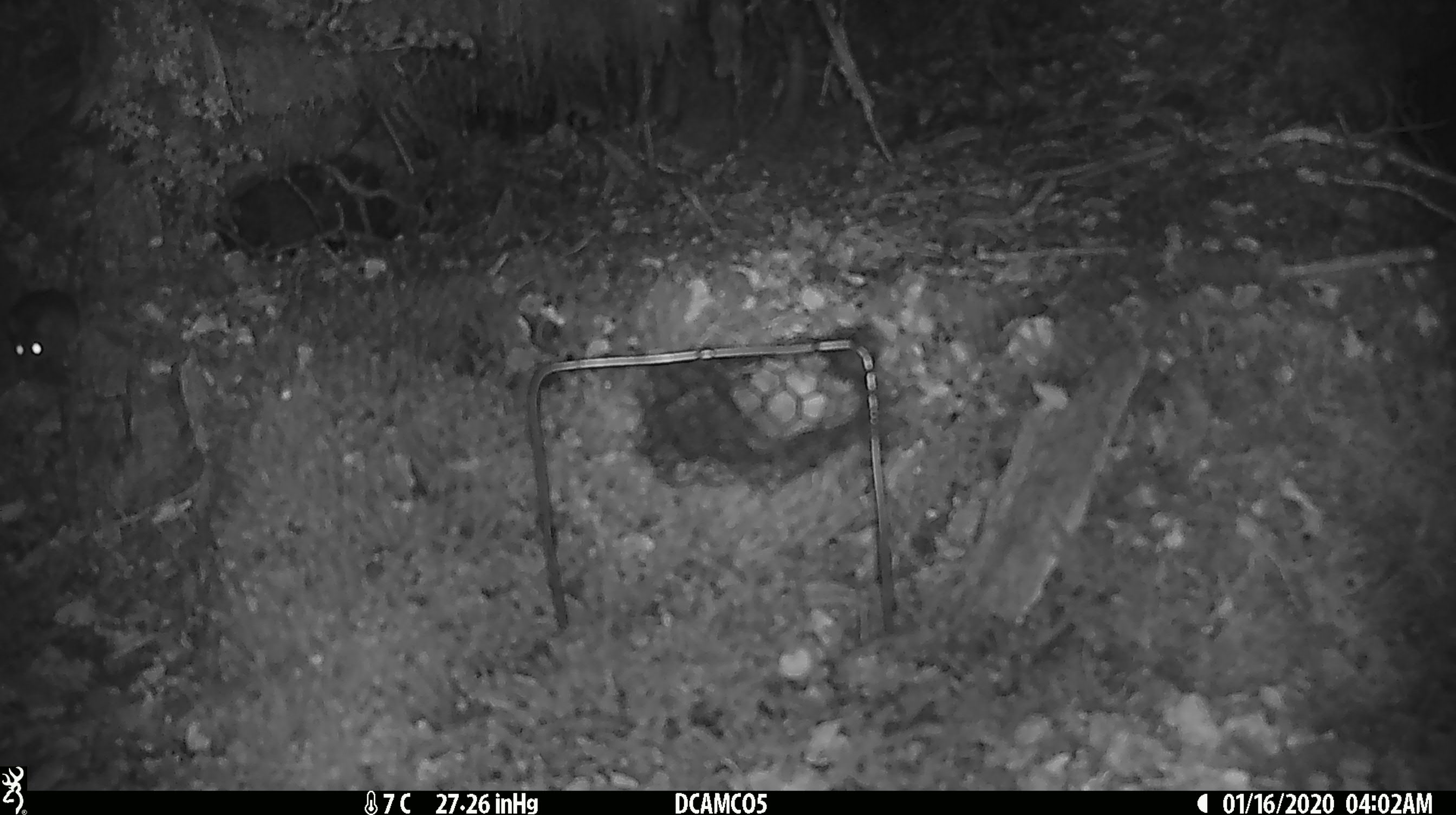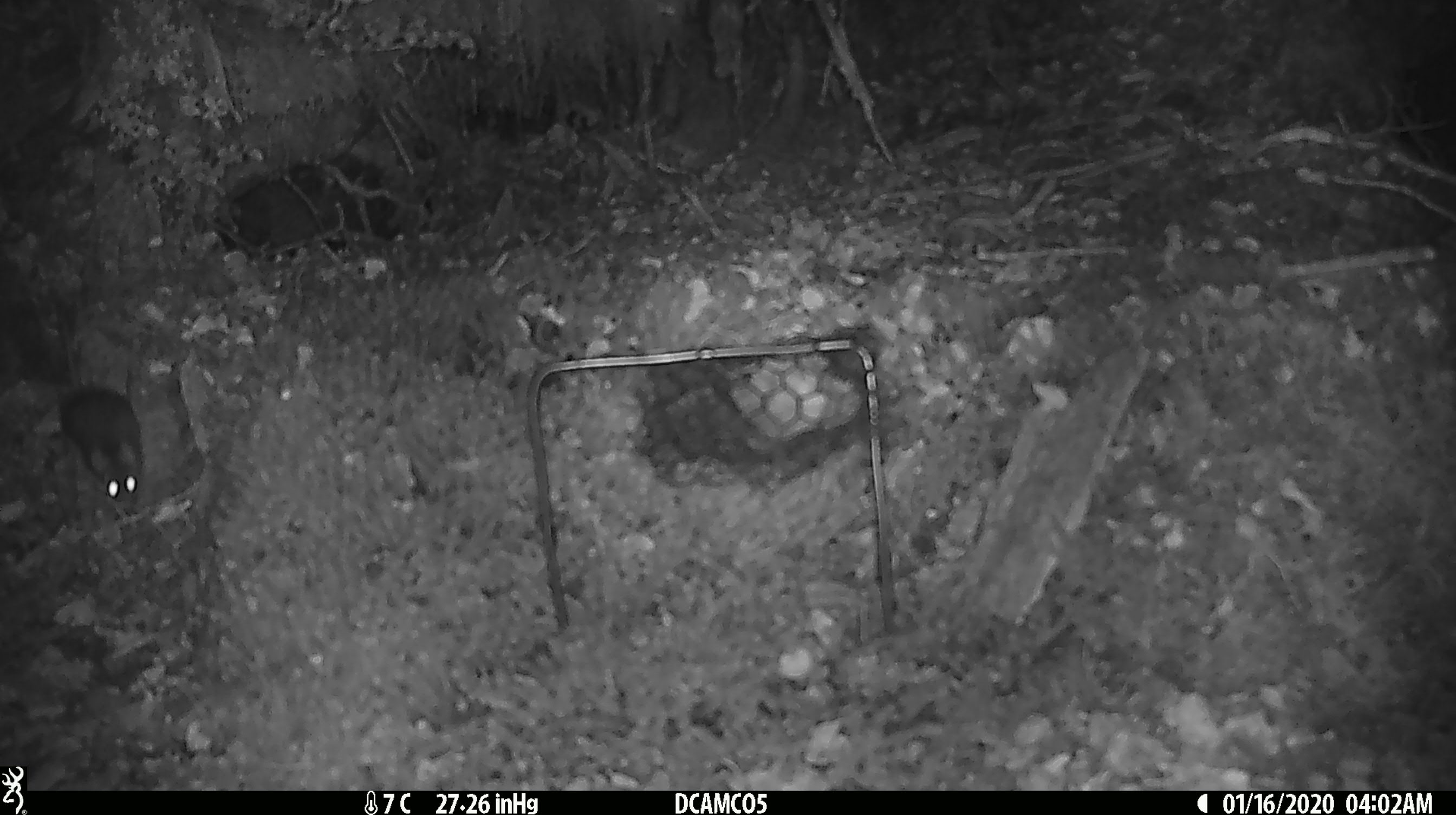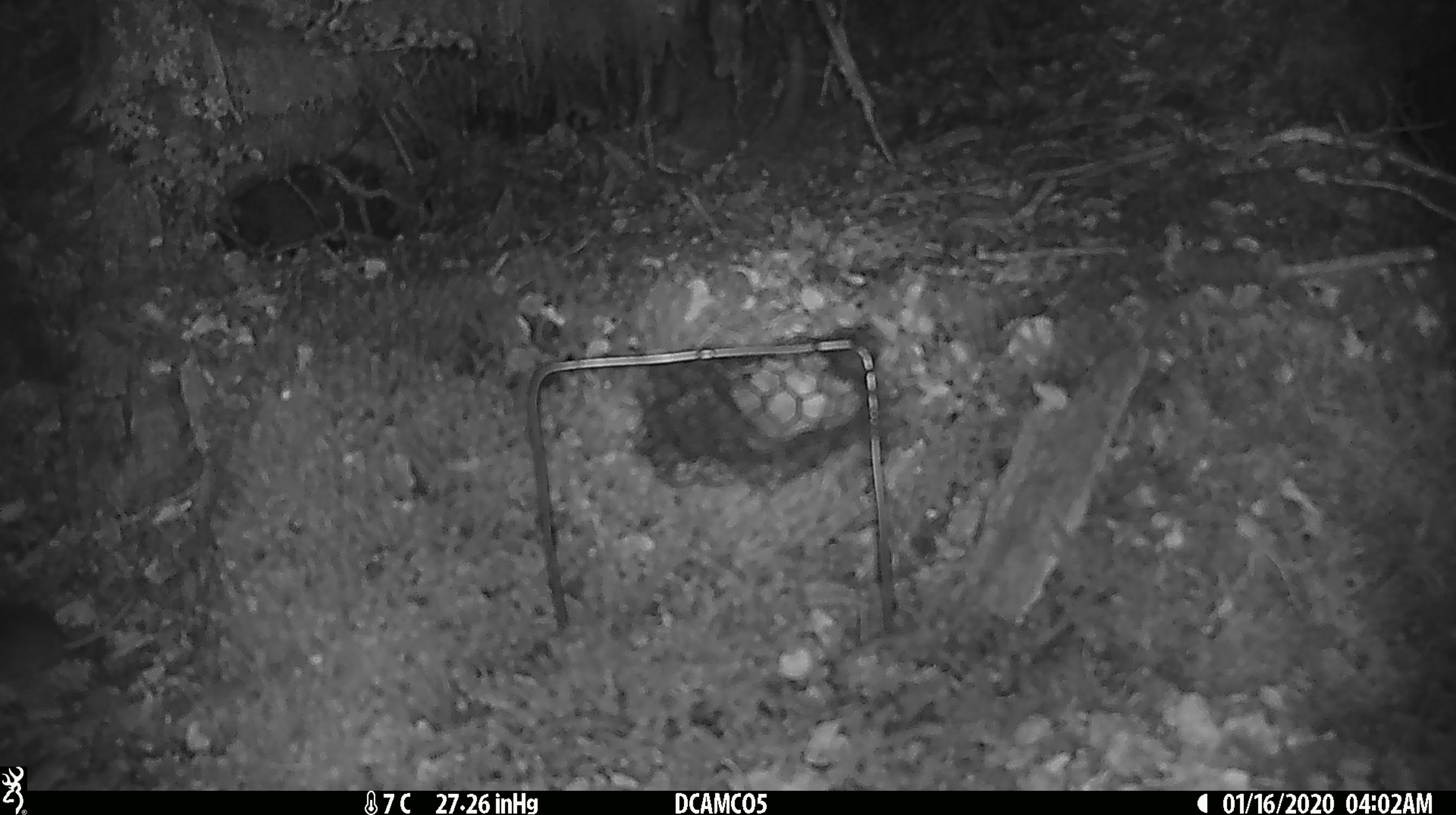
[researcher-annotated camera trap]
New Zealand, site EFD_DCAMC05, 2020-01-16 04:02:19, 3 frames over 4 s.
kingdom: Animalia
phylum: Chordata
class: Mammalia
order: Rodentia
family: Muridae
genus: Mus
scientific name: Mus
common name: mouse